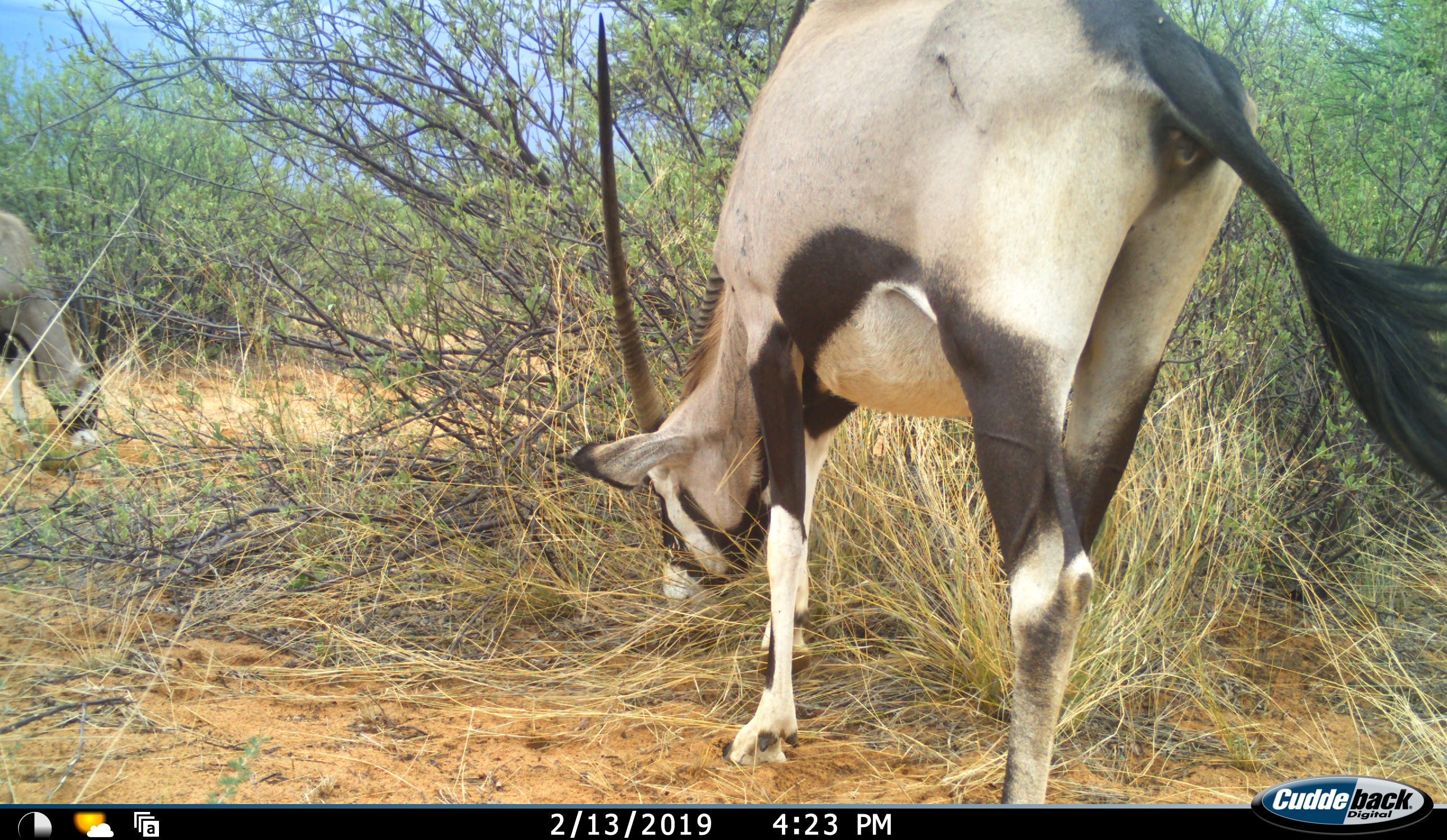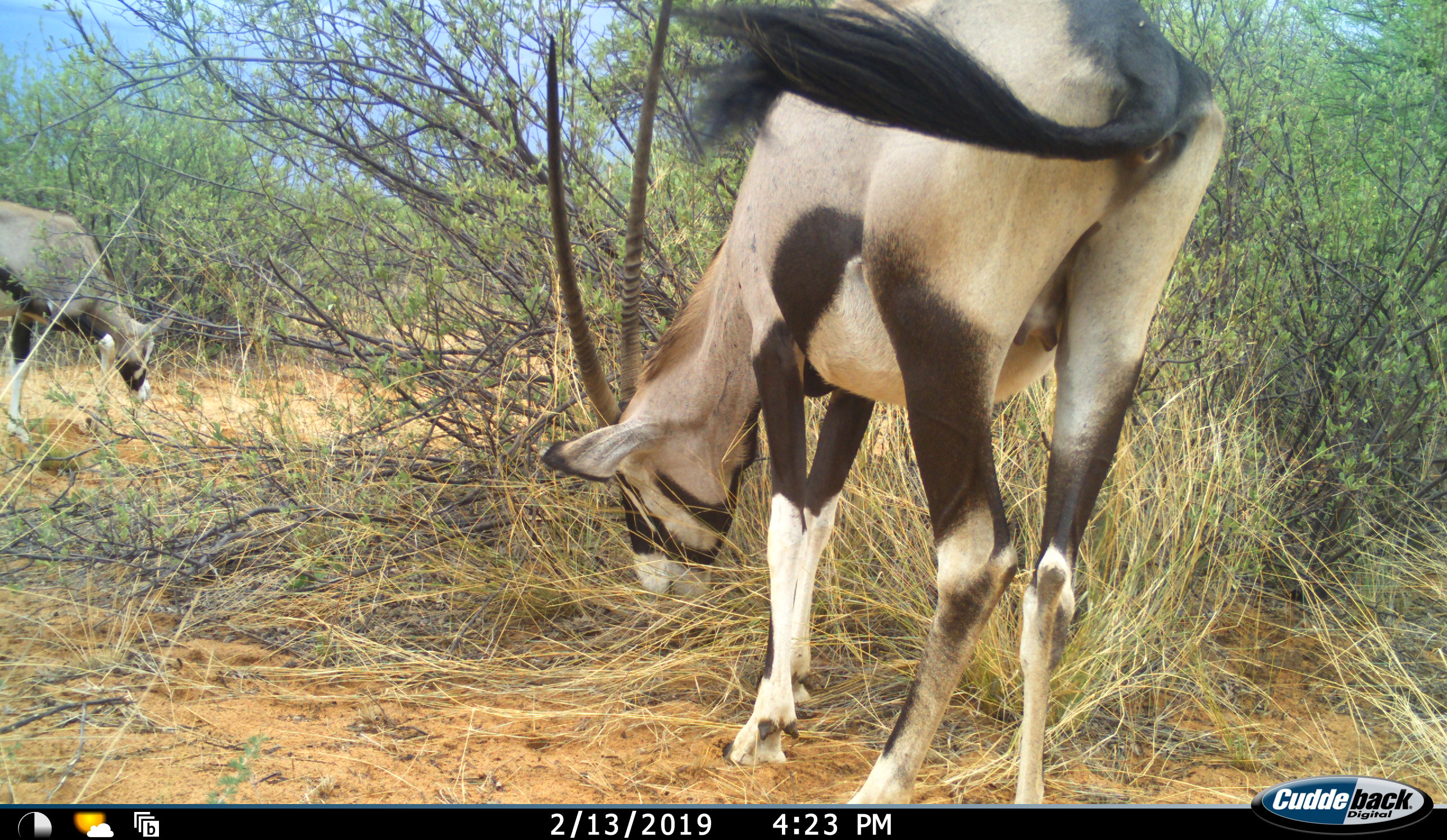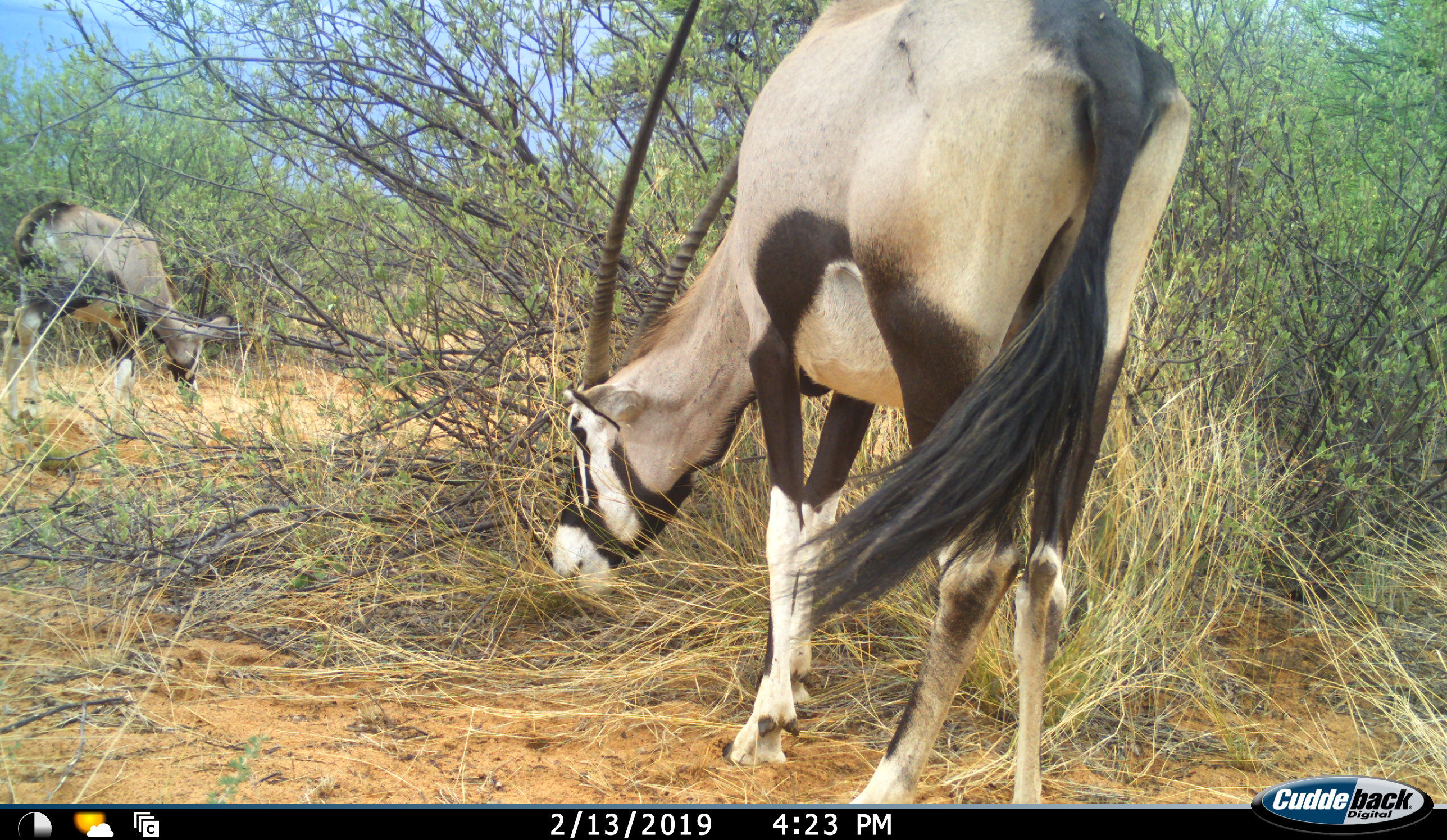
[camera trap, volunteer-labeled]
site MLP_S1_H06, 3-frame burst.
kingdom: Animalia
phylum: Chordata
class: Mammalia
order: Artiodactyla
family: Bovidae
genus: Oryx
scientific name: Oryx gazella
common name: gemsbok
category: oryx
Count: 2.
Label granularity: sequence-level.